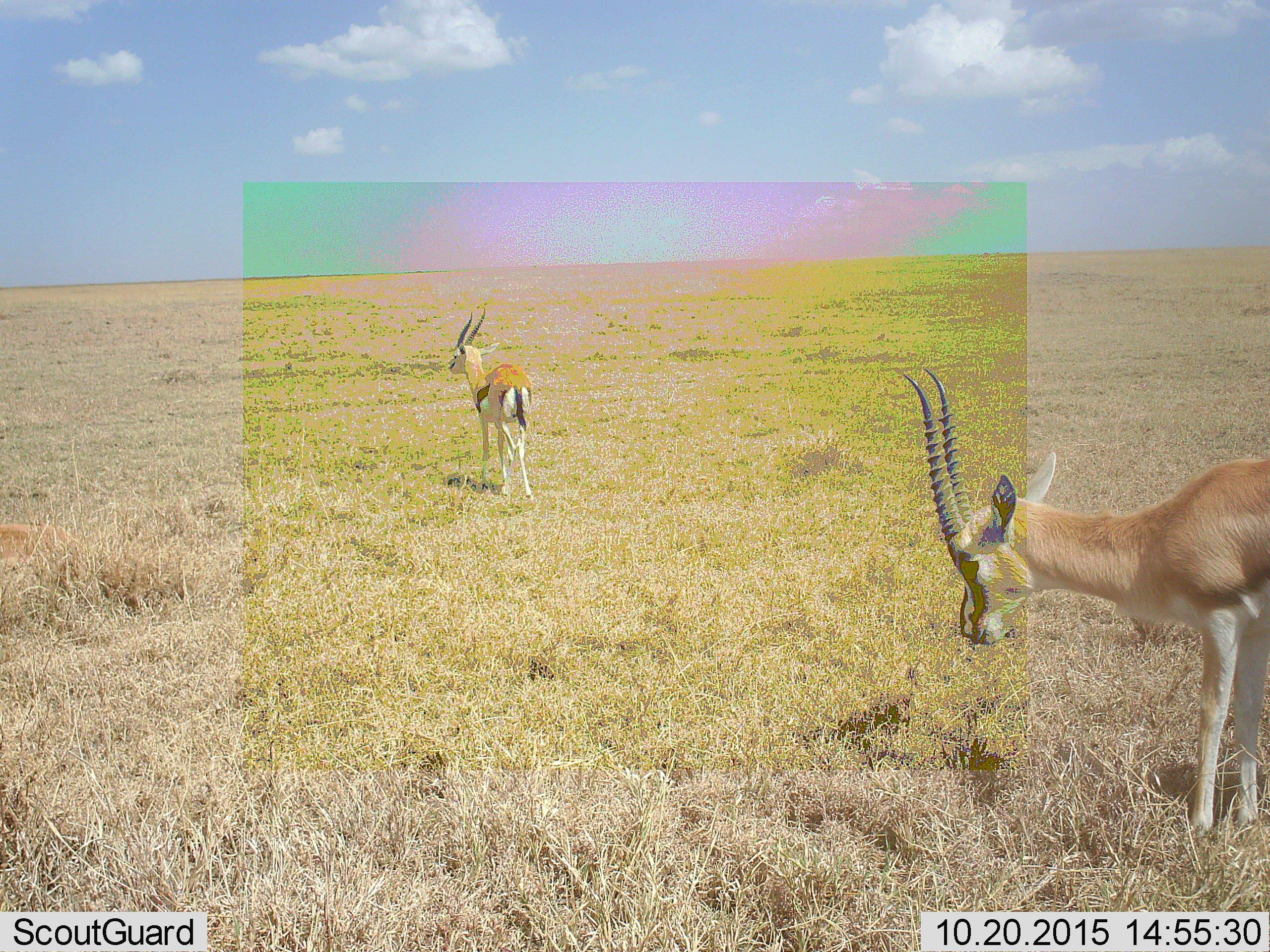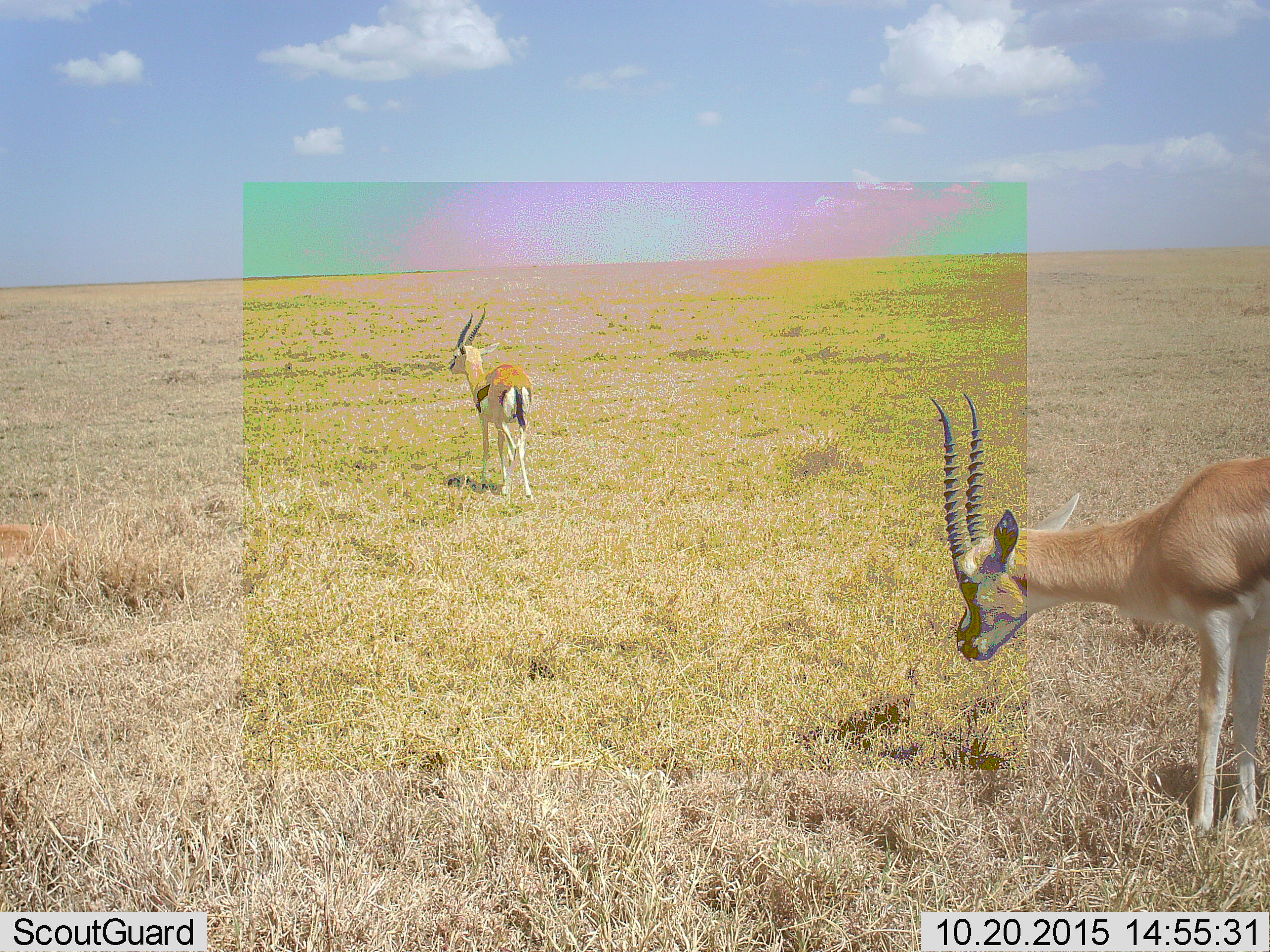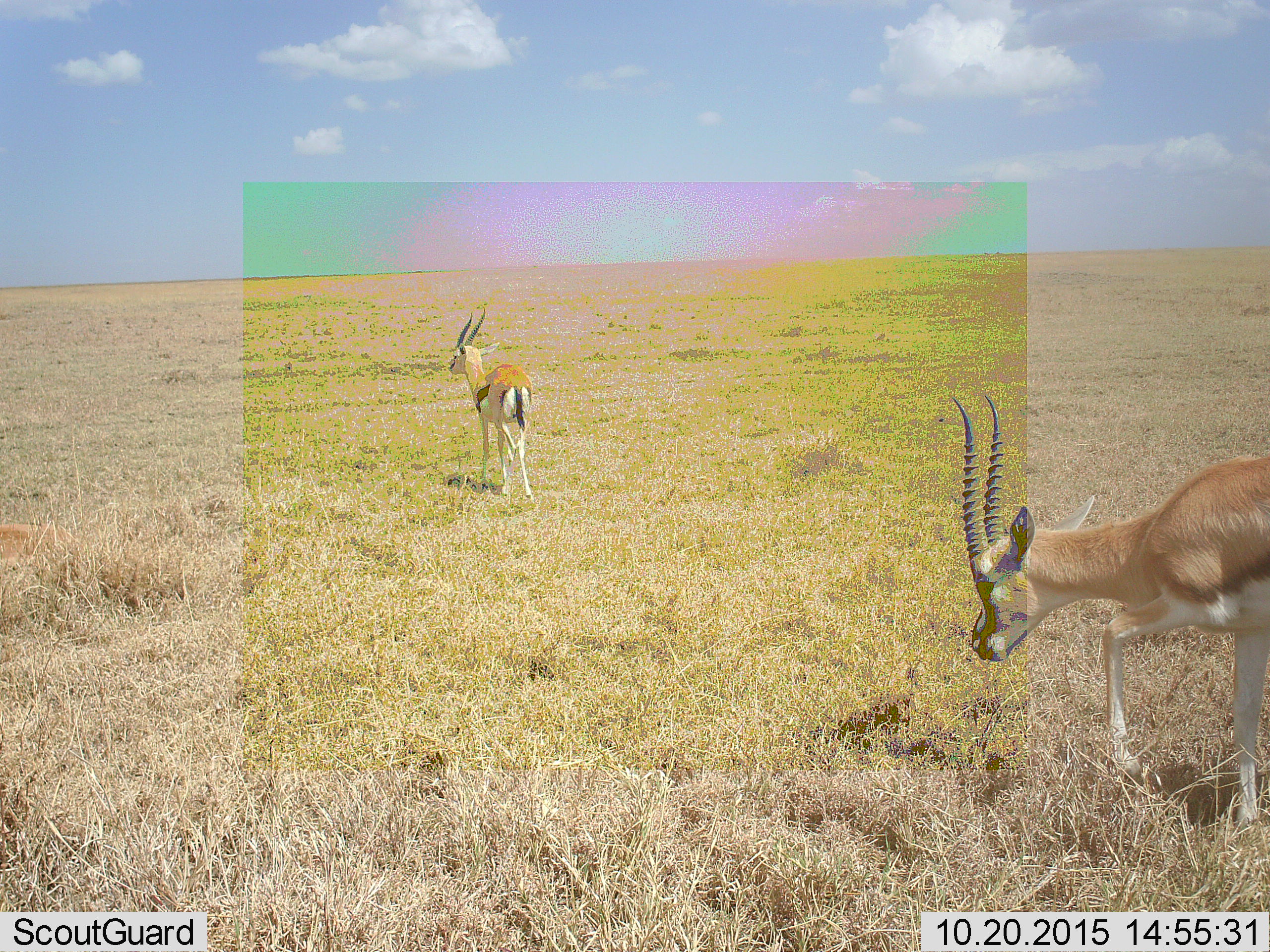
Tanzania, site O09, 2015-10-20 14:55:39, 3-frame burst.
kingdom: Animalia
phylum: Chordata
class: Mammalia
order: Artiodactyla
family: Bovidae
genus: Nanger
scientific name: Nanger granti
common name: grant's gazelle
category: gazellegrants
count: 2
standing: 80%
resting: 20%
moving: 40%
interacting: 0%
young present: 0%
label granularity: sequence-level